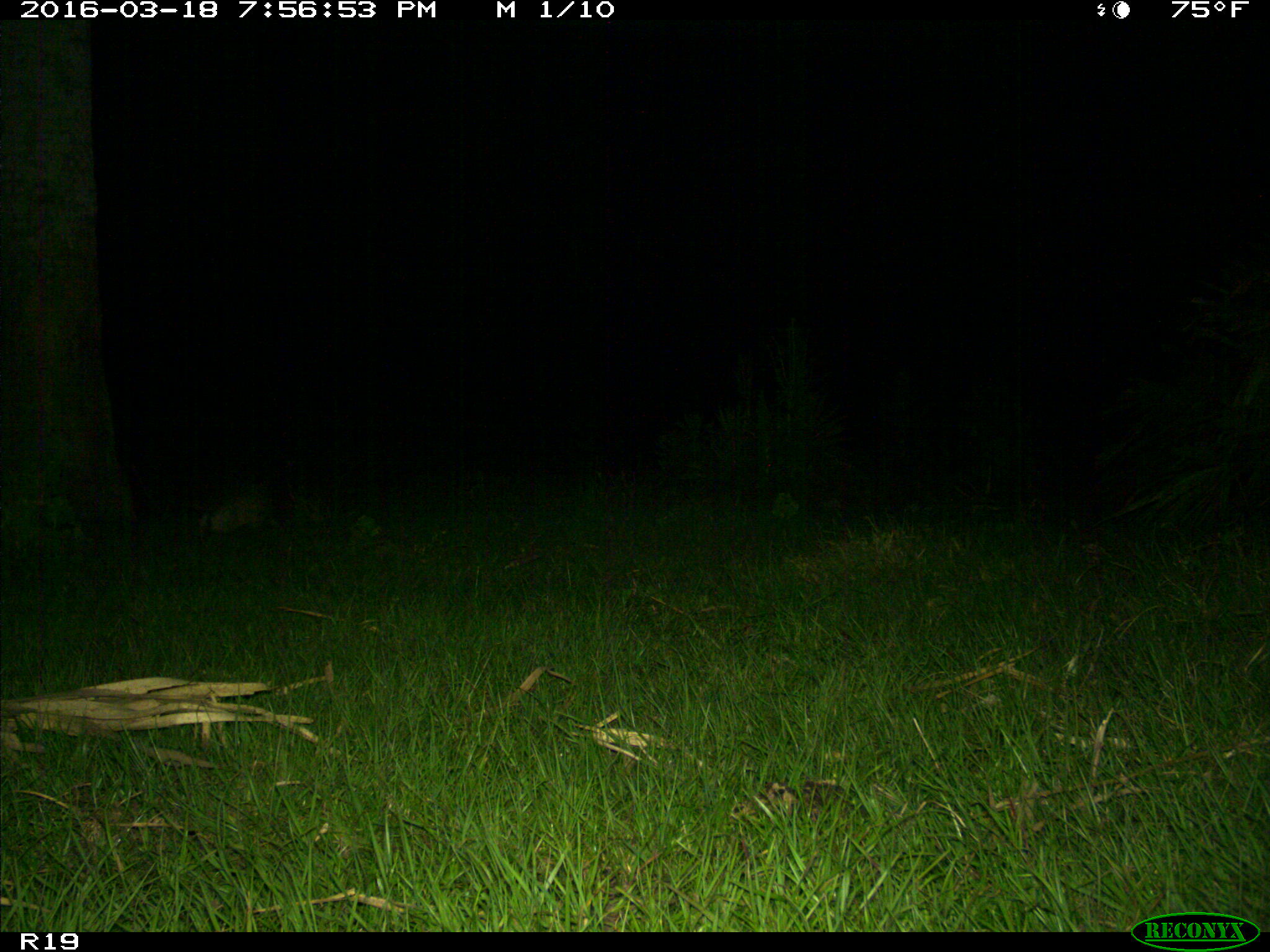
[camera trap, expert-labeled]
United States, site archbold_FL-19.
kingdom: Animalia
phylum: Chordata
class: Mammalia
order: Cingulata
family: Dasypodidae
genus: Dasypus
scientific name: Dasypus novemcinctus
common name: nine-banded armadillo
Dasypus novemcinctus (nine-banded armadillo).